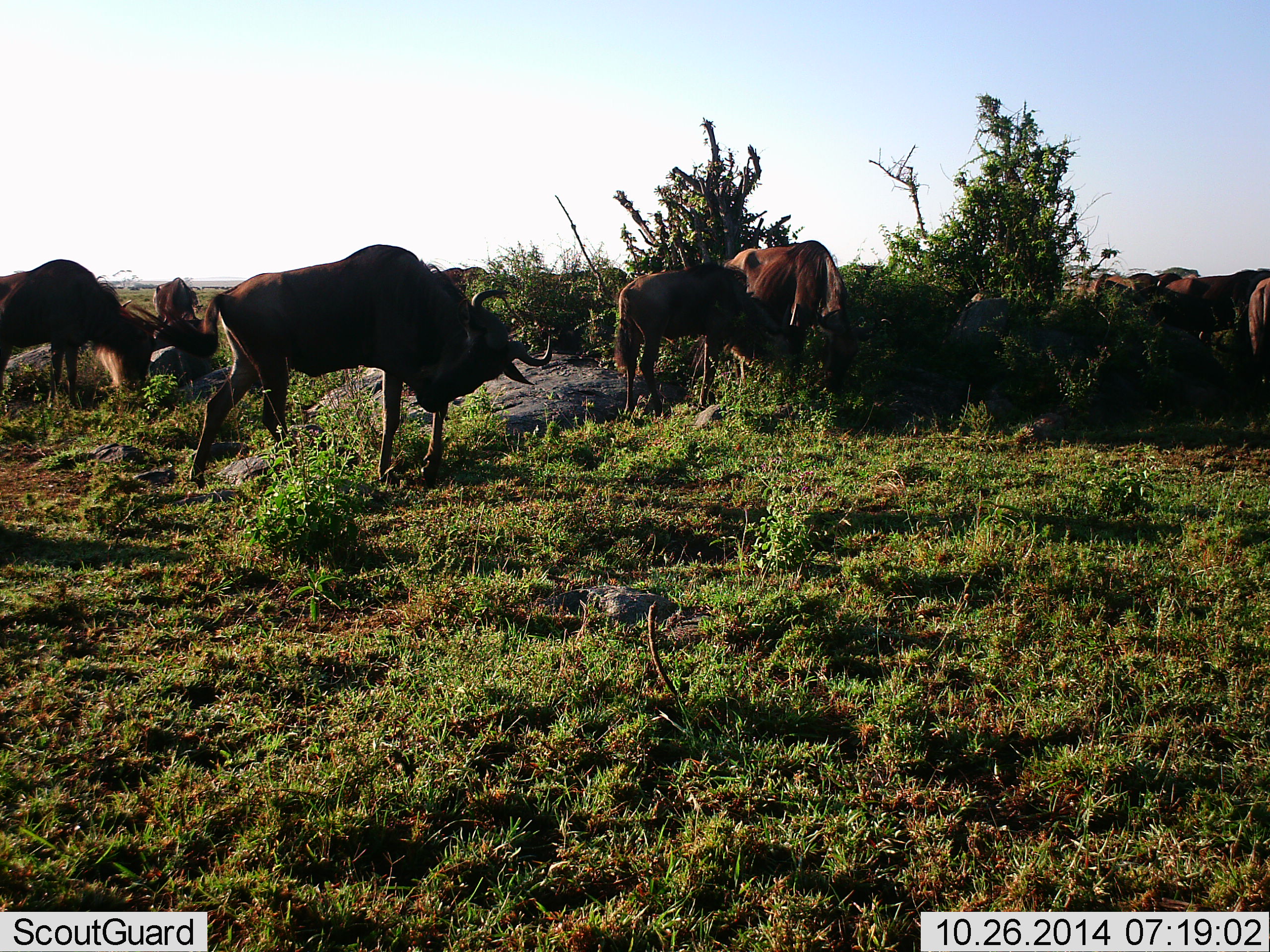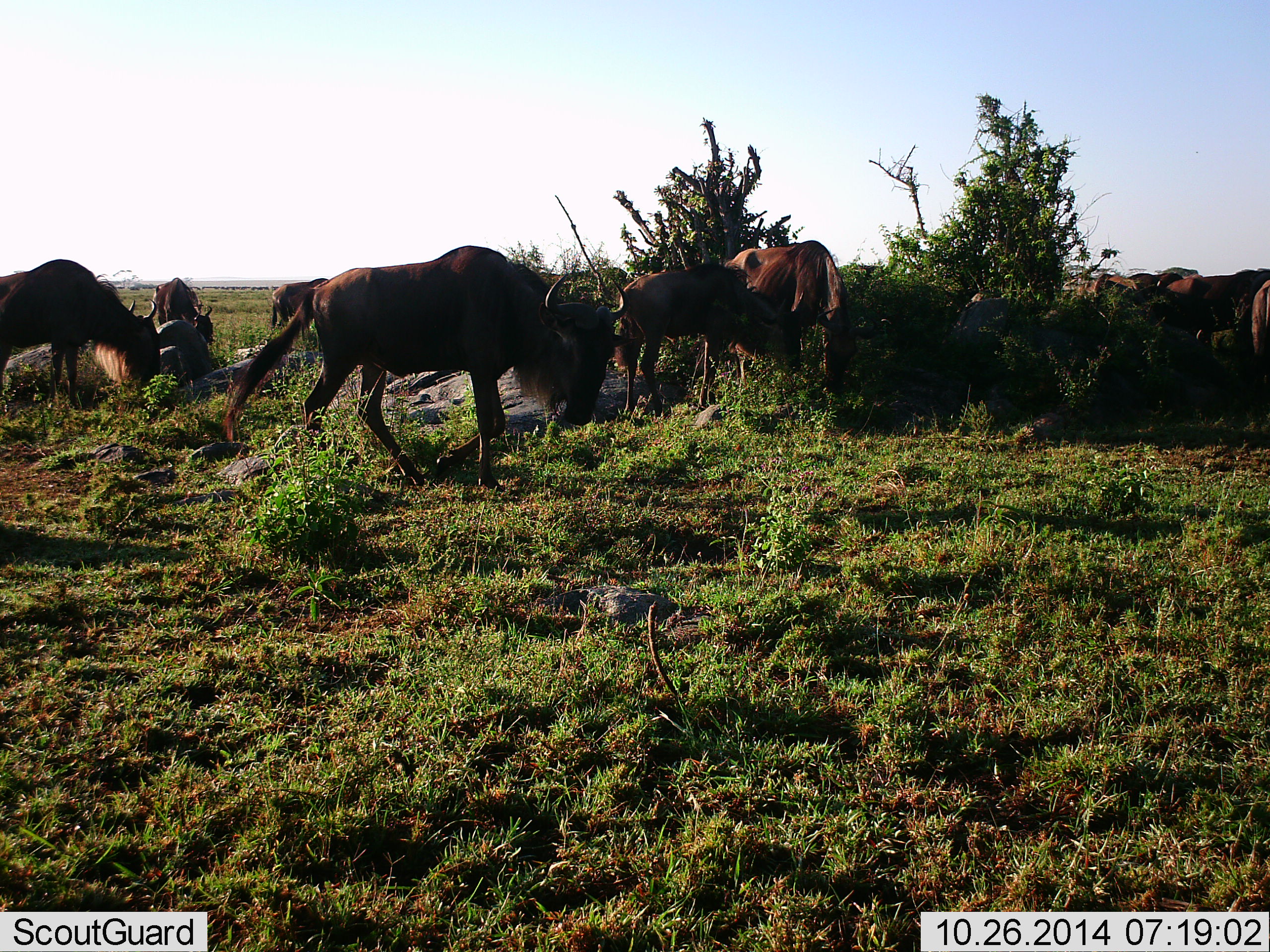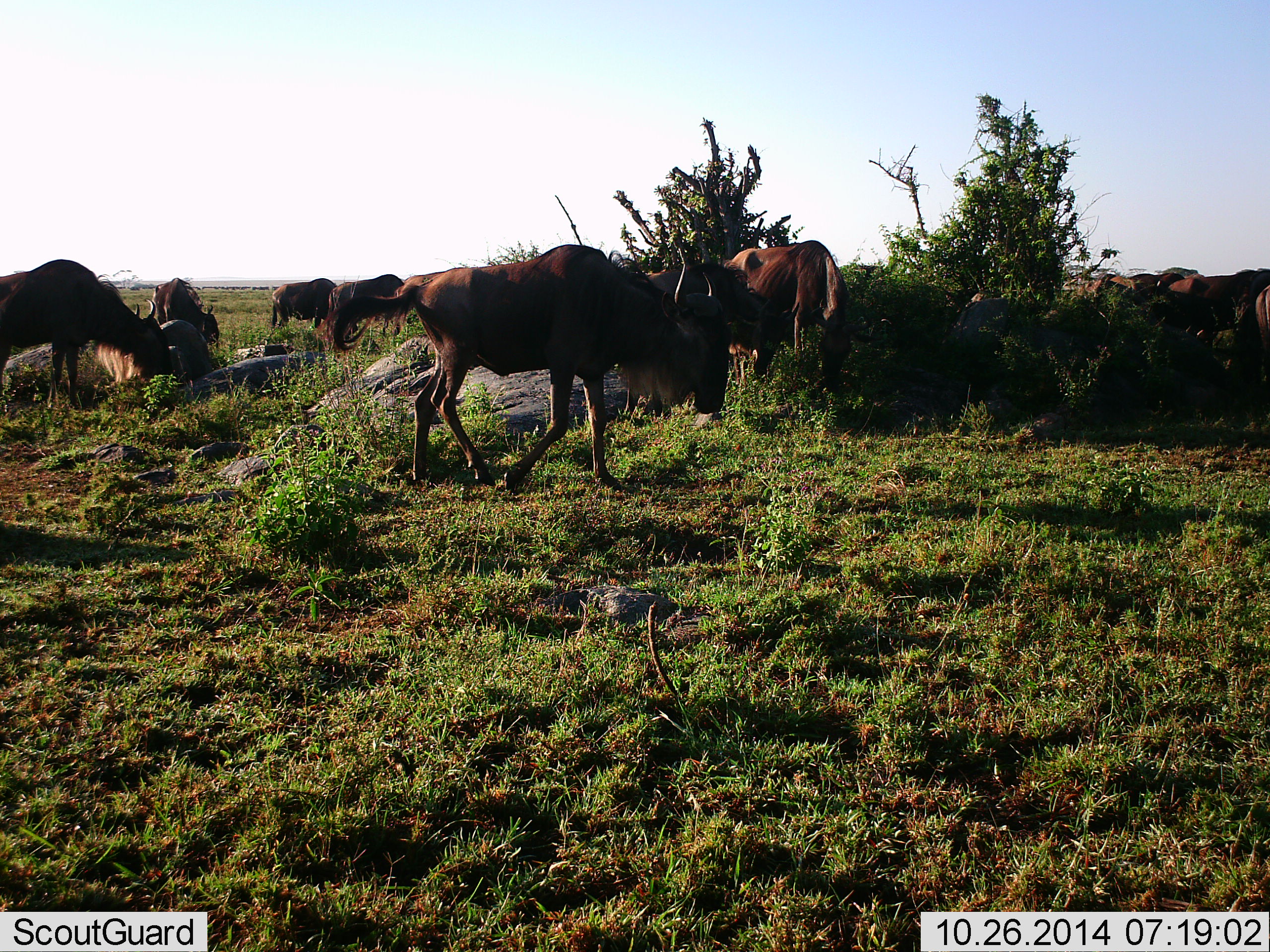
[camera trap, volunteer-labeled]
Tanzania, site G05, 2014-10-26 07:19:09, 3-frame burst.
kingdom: Animalia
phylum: Chordata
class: Mammalia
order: Artiodactyla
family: Bovidae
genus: Connochaetes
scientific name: Connochaetes taurinus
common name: blue wildebeest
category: wildebeest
Wildebeest (blue wildebeest) (Connochaetes taurinus), count 10. Behavior (volunteer vote fractions): standing 60%, resting 30%, moving 90%, interacting 20%. Young present (vote fraction): 0%. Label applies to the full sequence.